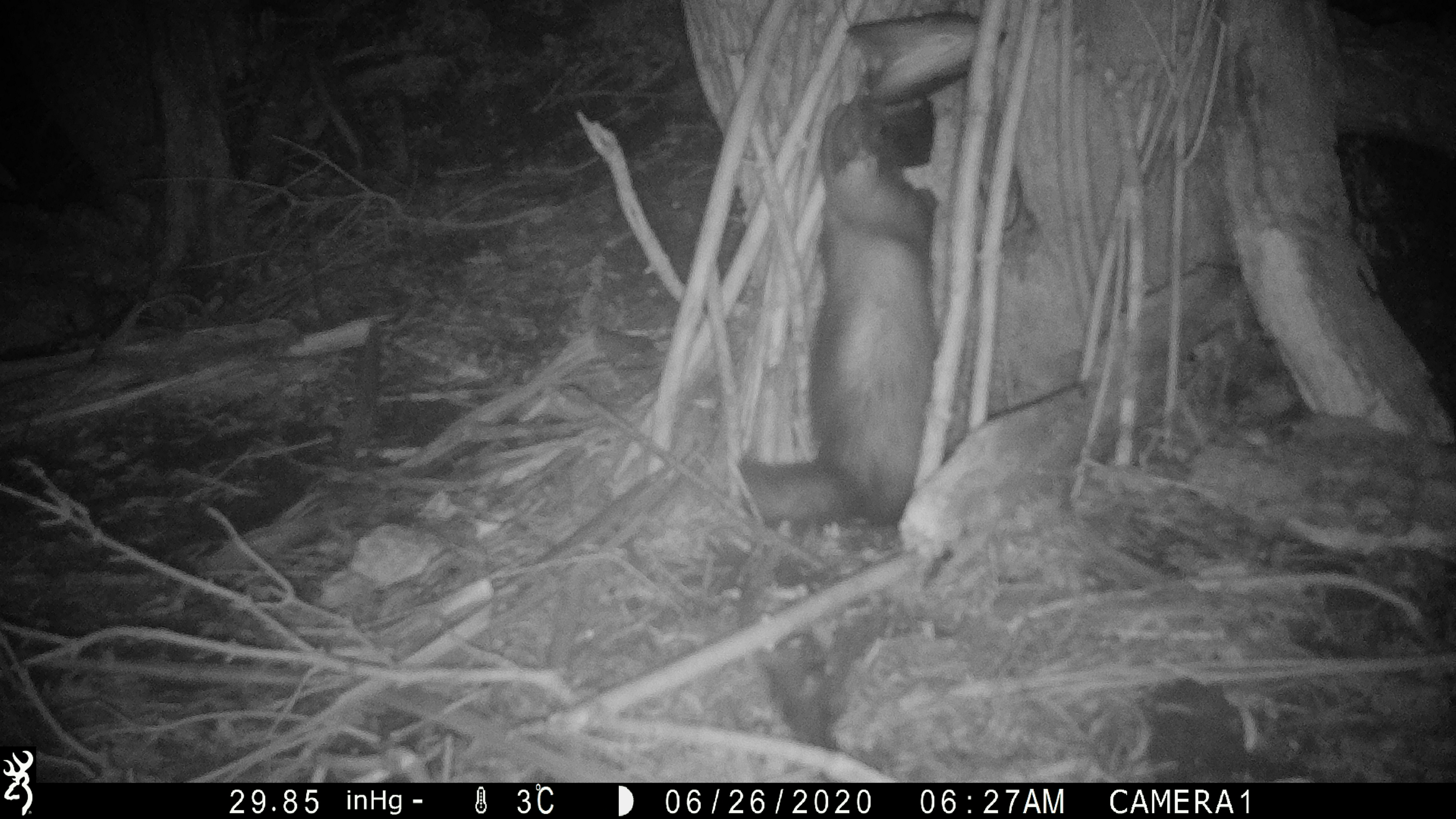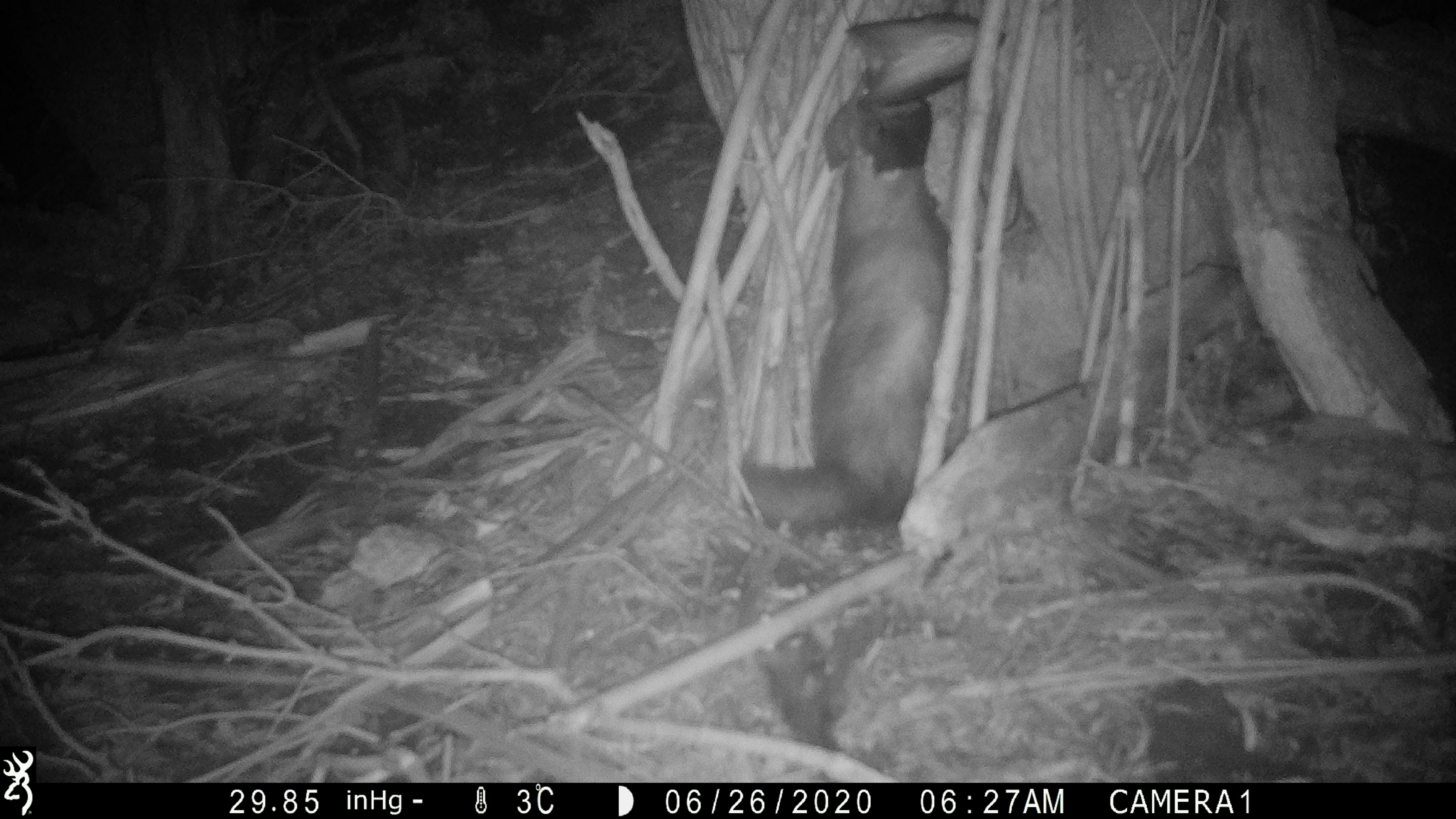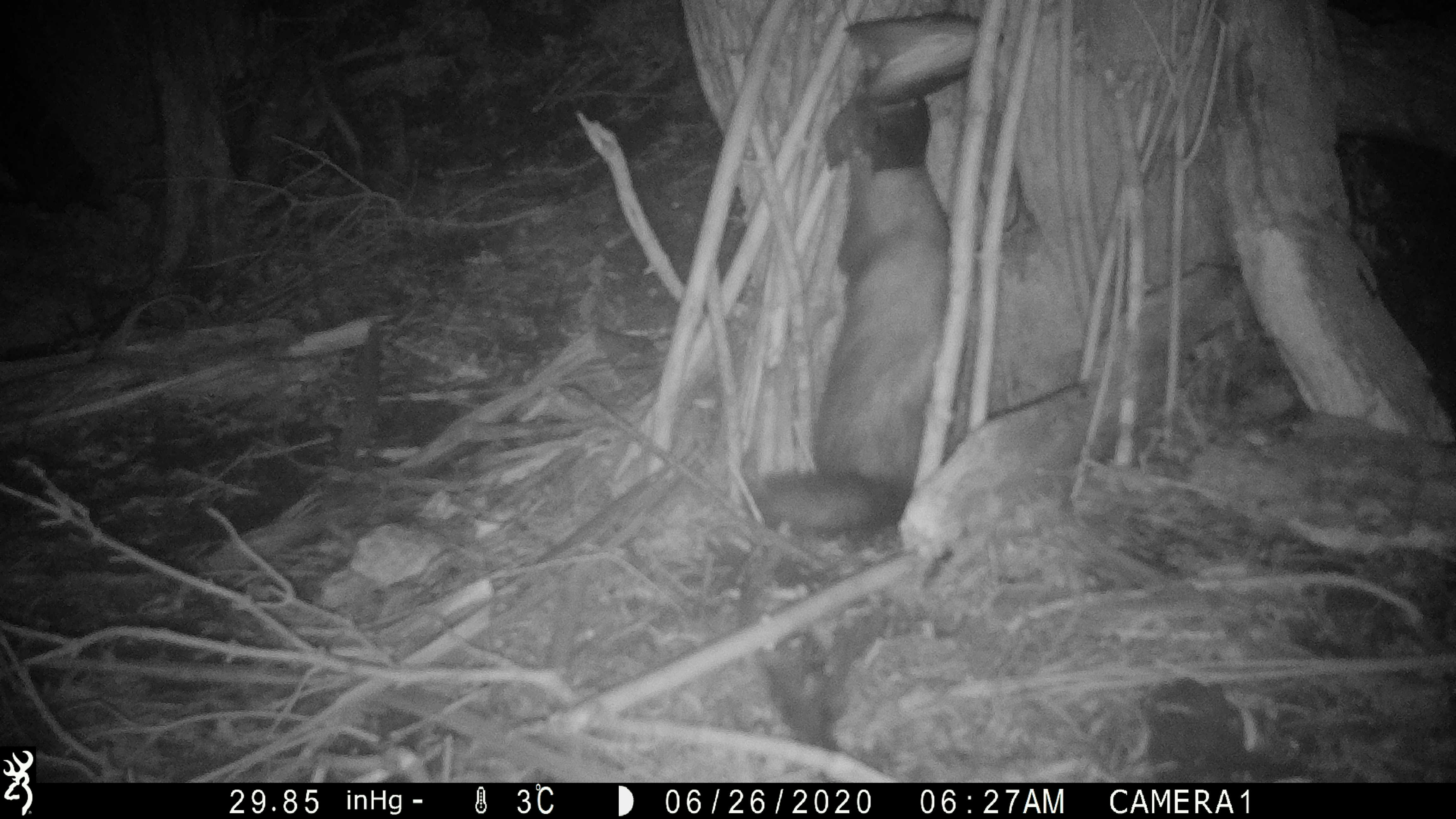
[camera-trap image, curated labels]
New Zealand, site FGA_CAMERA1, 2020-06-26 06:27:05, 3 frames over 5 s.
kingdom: Animalia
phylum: Chordata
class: Mammalia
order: Carnivora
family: Mustelidae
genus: Mustela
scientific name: Mustela furo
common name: ferret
Ferret (Mustela furo).